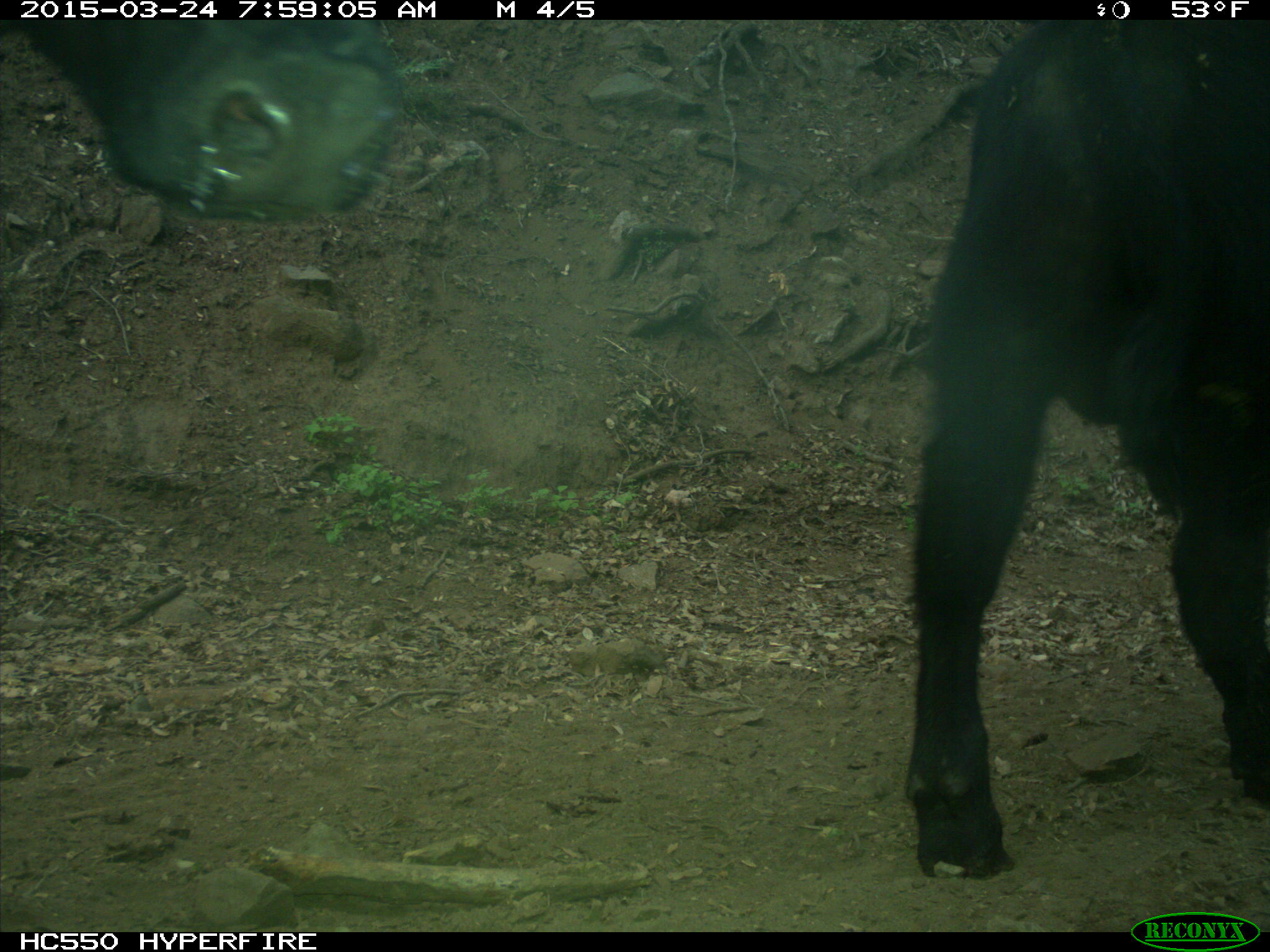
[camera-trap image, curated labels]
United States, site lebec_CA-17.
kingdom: Animalia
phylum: Chordata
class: Mammalia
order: Artiodactyla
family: Bovidae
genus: Bos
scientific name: Bos taurus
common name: domestic cow